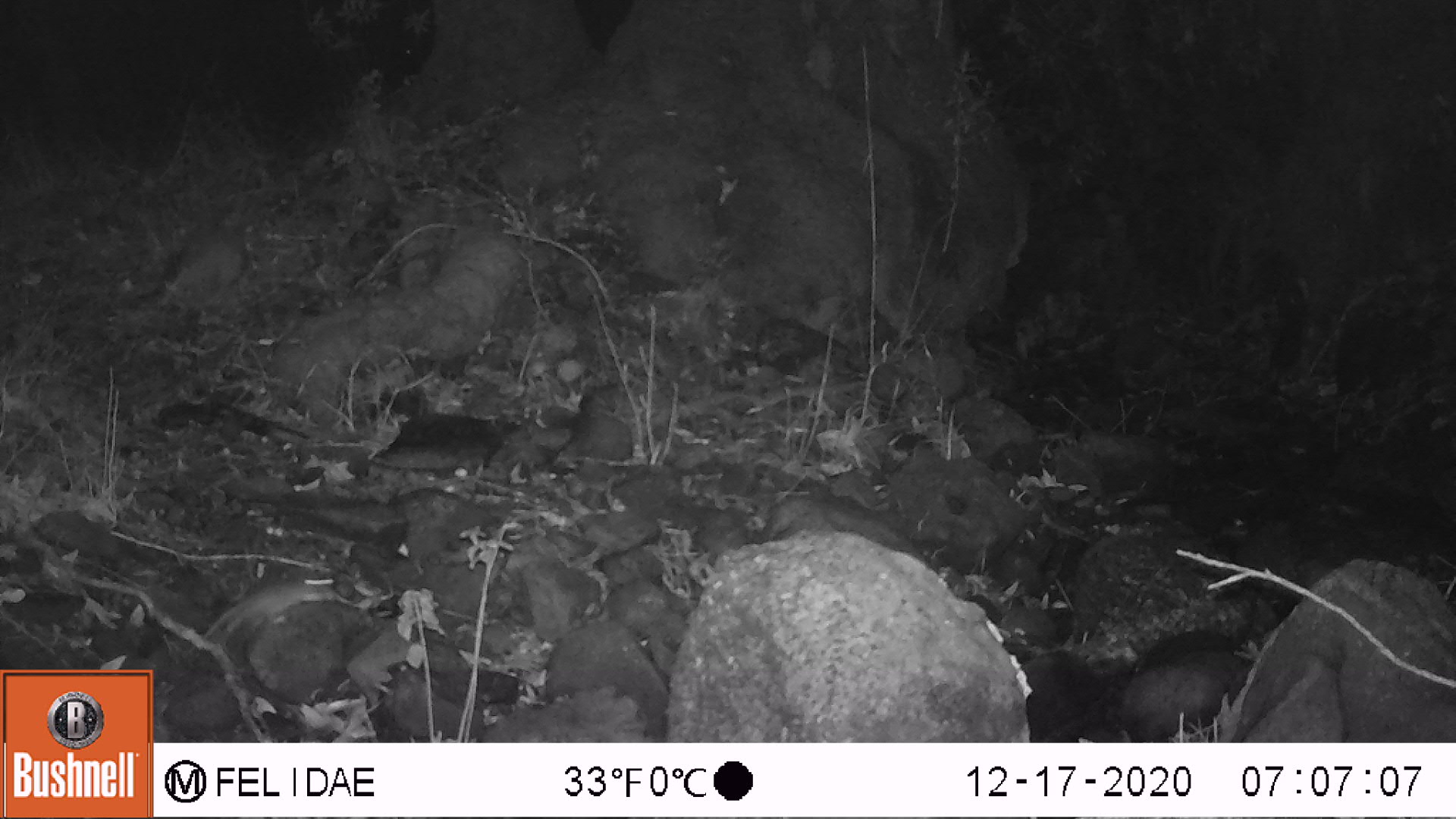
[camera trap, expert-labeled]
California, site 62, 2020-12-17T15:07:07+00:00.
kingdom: Animalia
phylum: Chordata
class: Mammalia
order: Rodentia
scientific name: Rodentia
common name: mouse or rat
Mouse or rat (Rodentia).